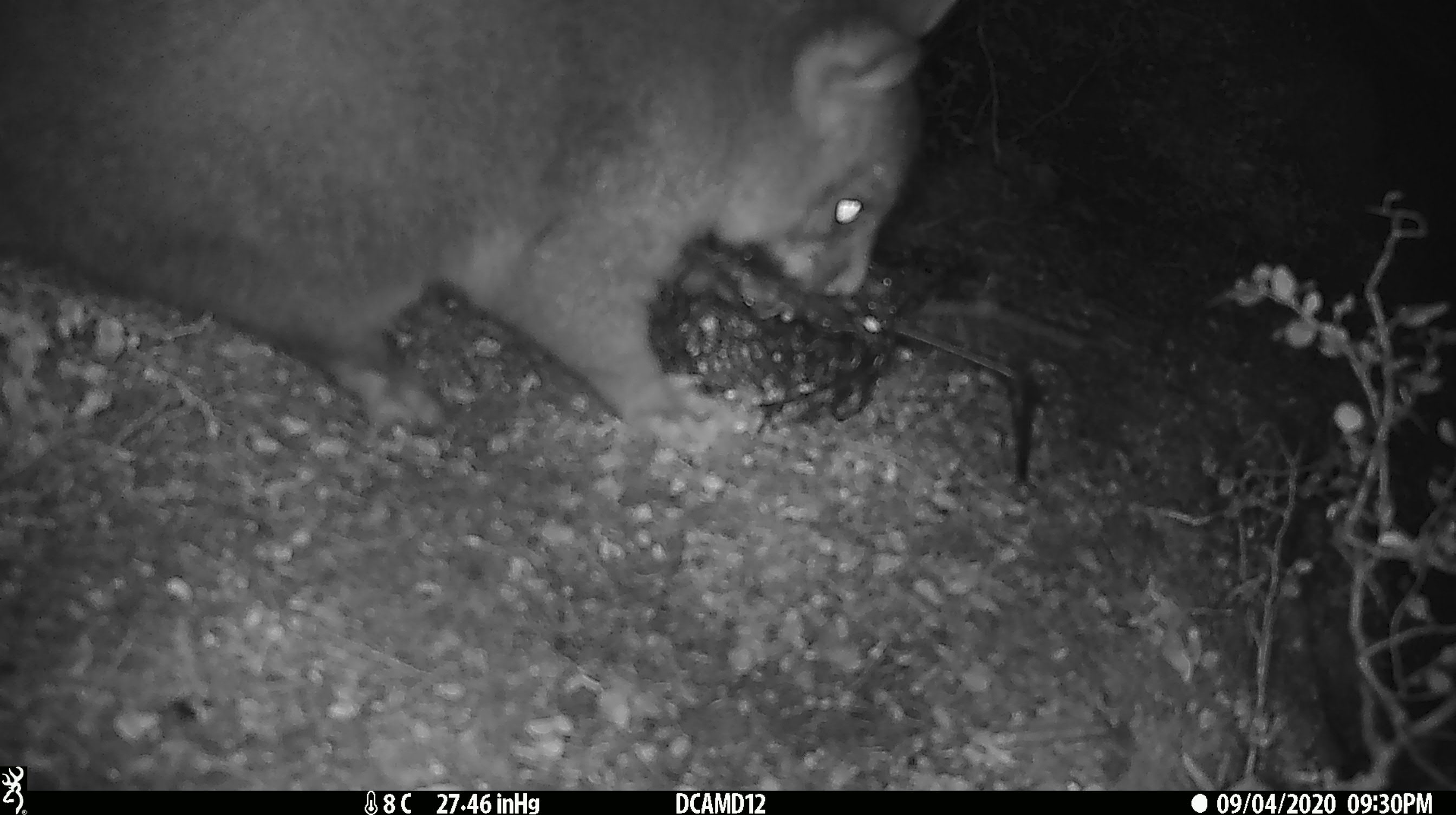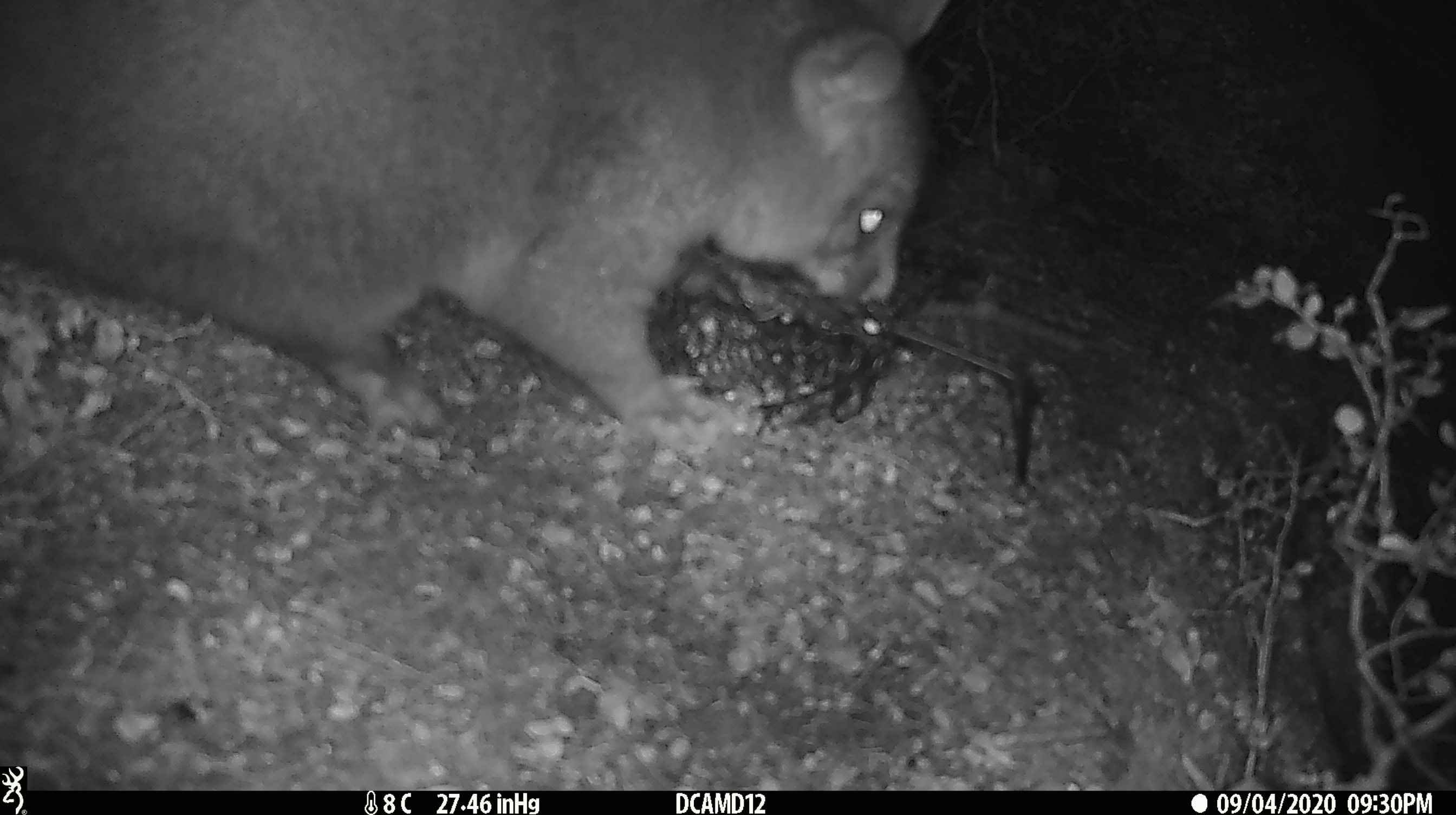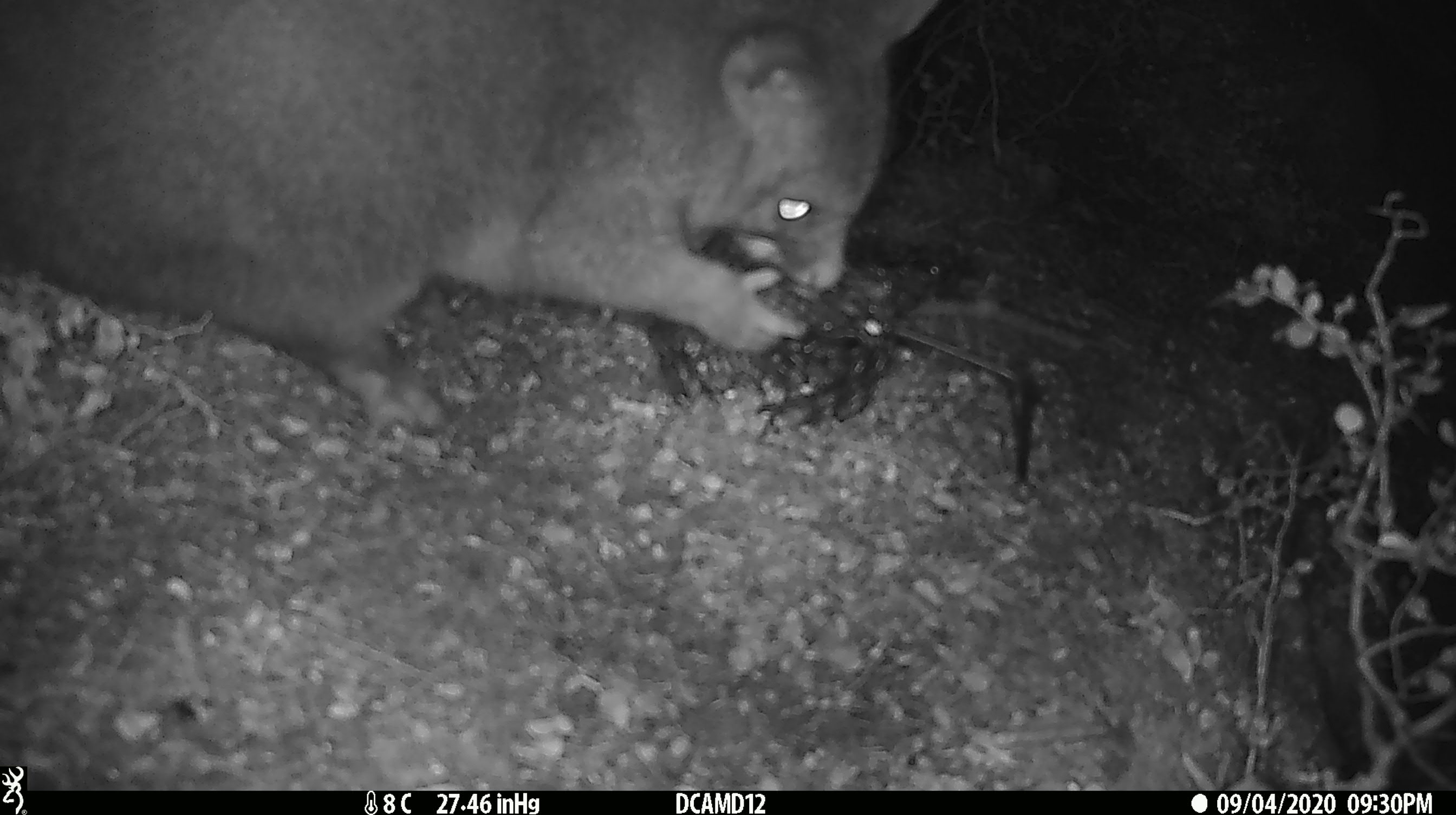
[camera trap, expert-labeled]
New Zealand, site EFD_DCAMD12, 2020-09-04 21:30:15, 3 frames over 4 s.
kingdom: Animalia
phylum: Chordata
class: Mammalia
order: Diprotodontia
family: Phalangeridae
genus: Trichosurus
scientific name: Trichosurus vulpecula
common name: common brushtail possum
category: possum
Possum (common brushtail possum) (Trichosurus vulpecula).